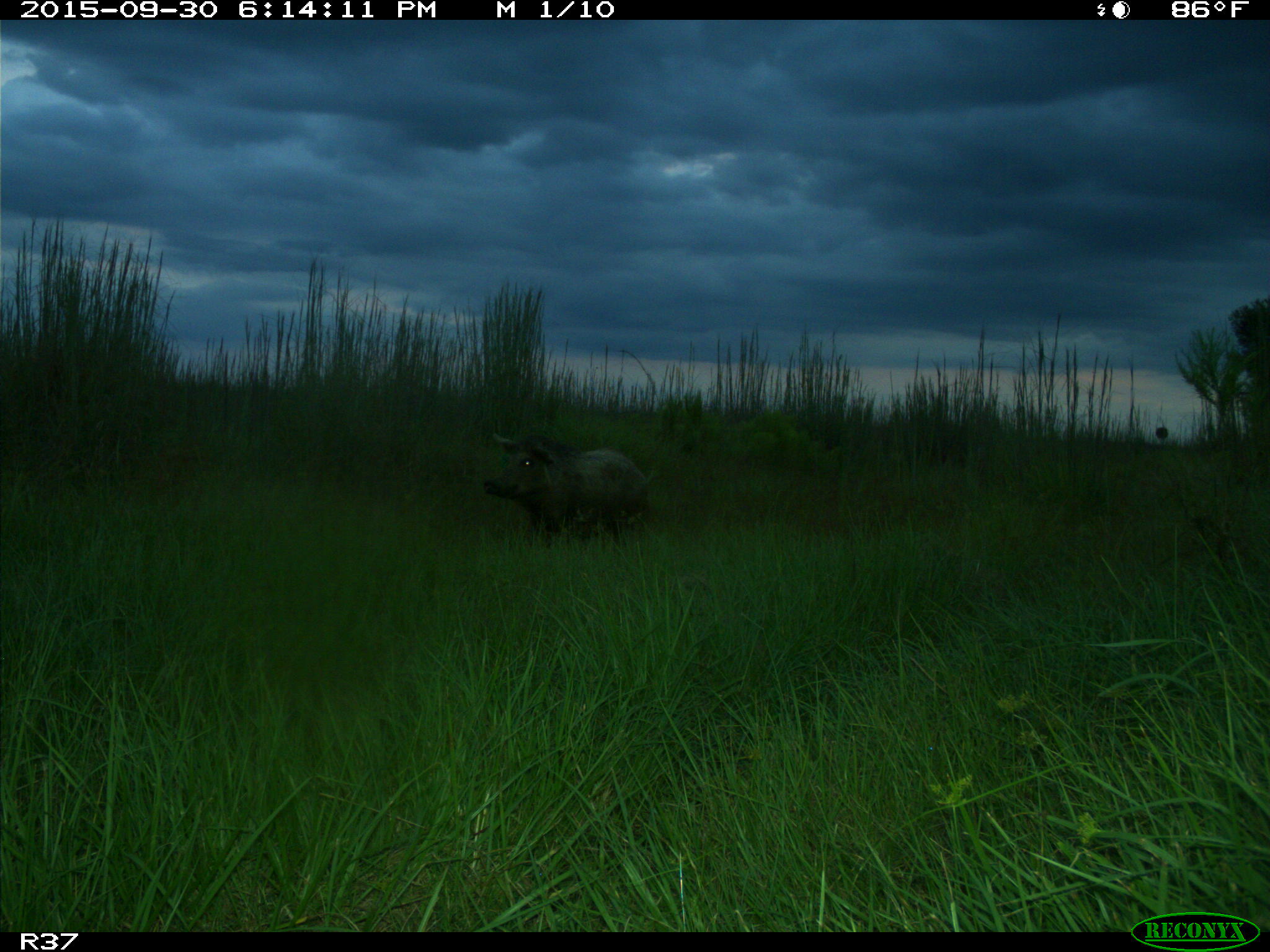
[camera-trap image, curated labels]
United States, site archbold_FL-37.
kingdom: Animalia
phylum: Chordata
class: Mammalia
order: Artiodactyla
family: Suidae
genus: Sus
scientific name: Sus scrofa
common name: wild boar